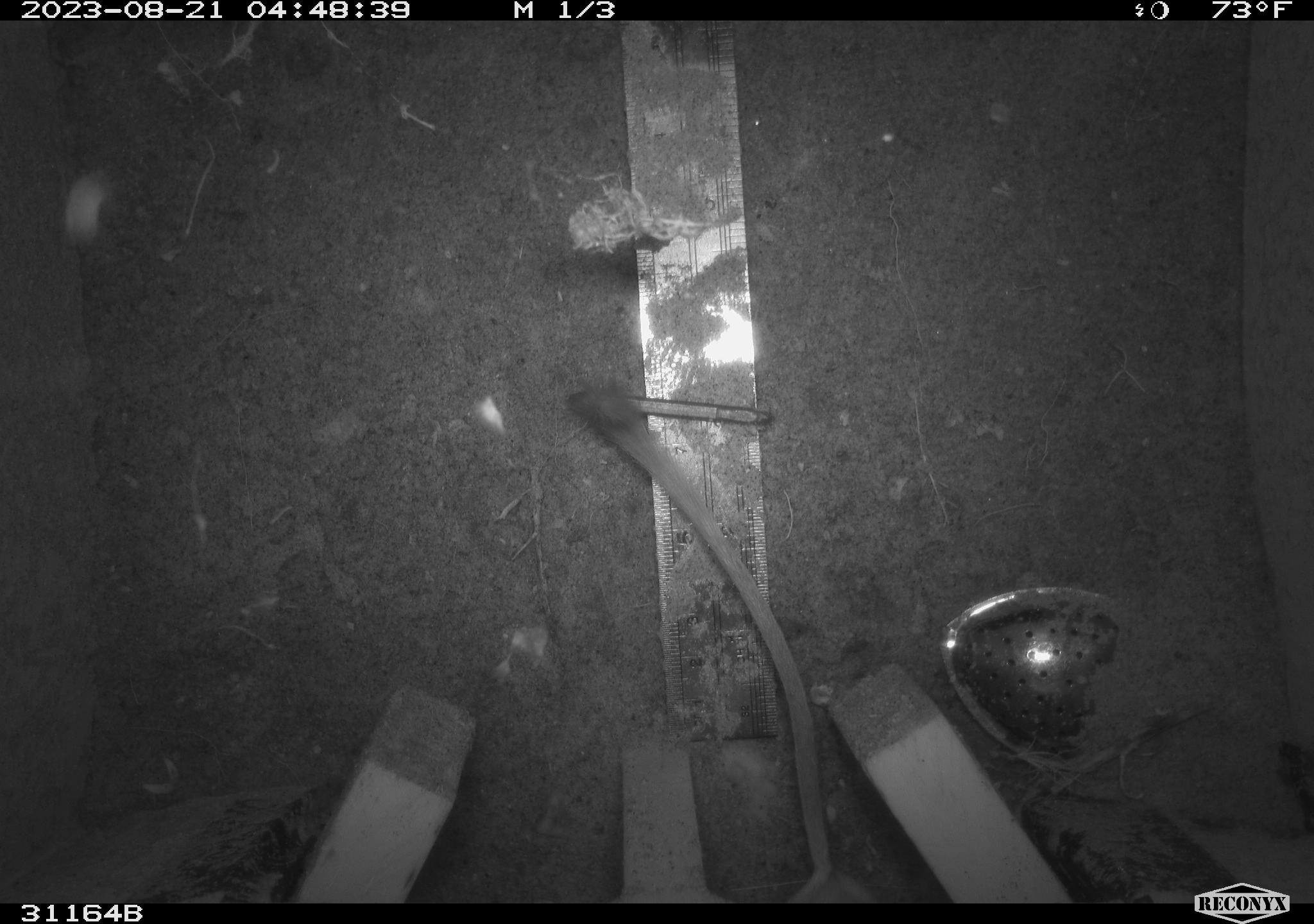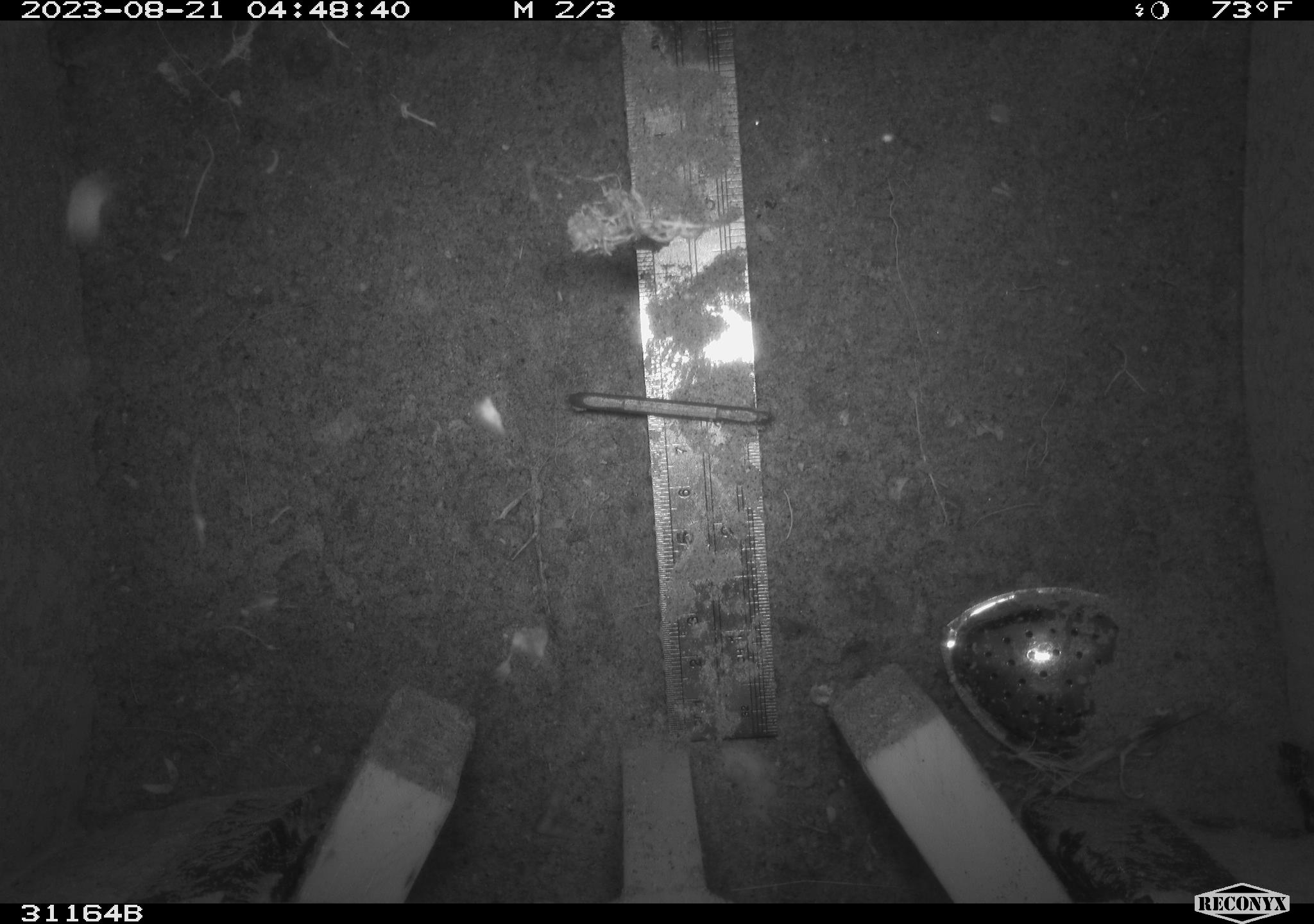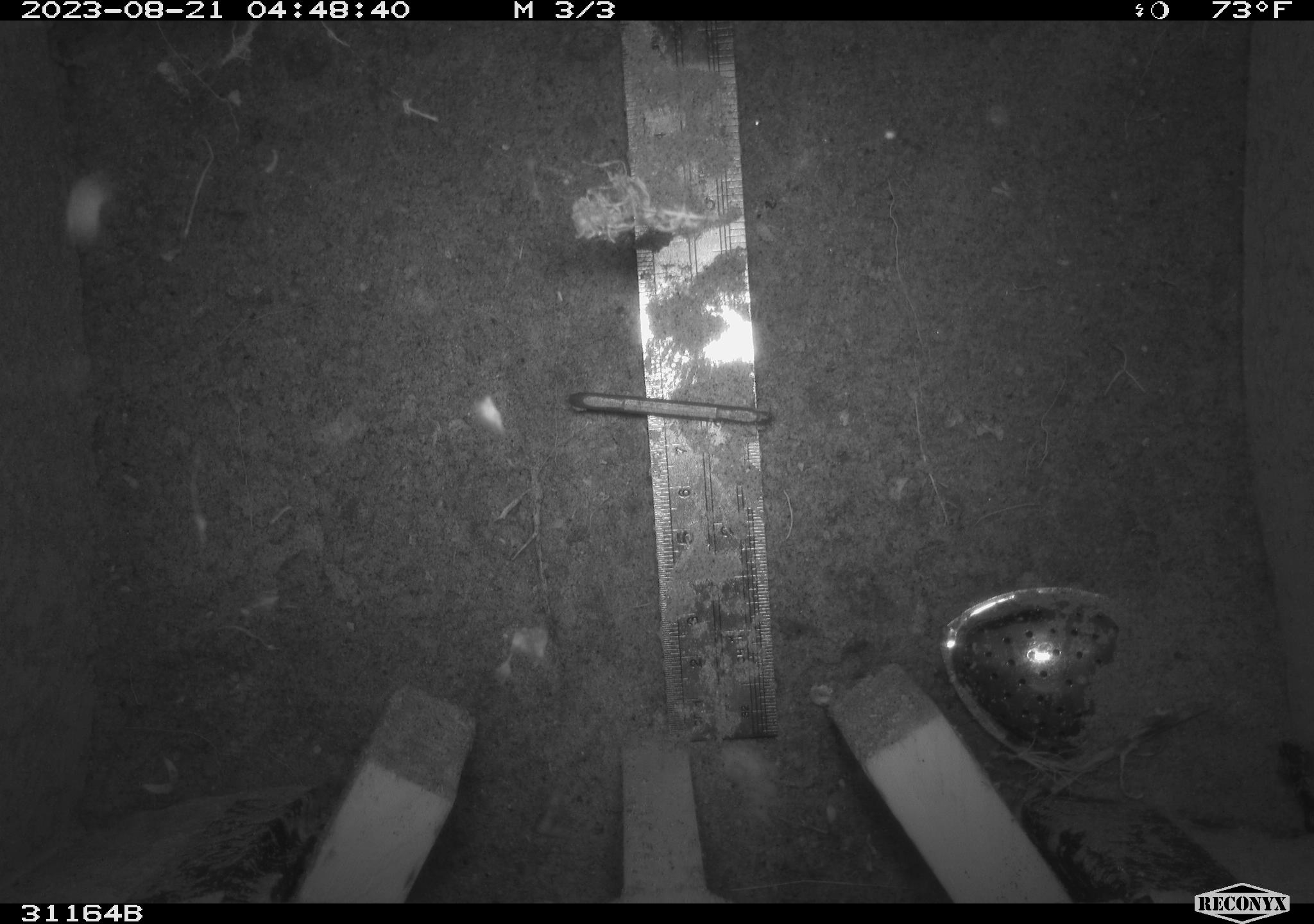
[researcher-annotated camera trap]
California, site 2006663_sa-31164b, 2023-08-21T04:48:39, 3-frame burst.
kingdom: Animalia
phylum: Chordata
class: Mammalia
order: Rodentia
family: Heteromyidae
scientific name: Heteromyidae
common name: kangaroo rats and pocket mice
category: heteromyidae family